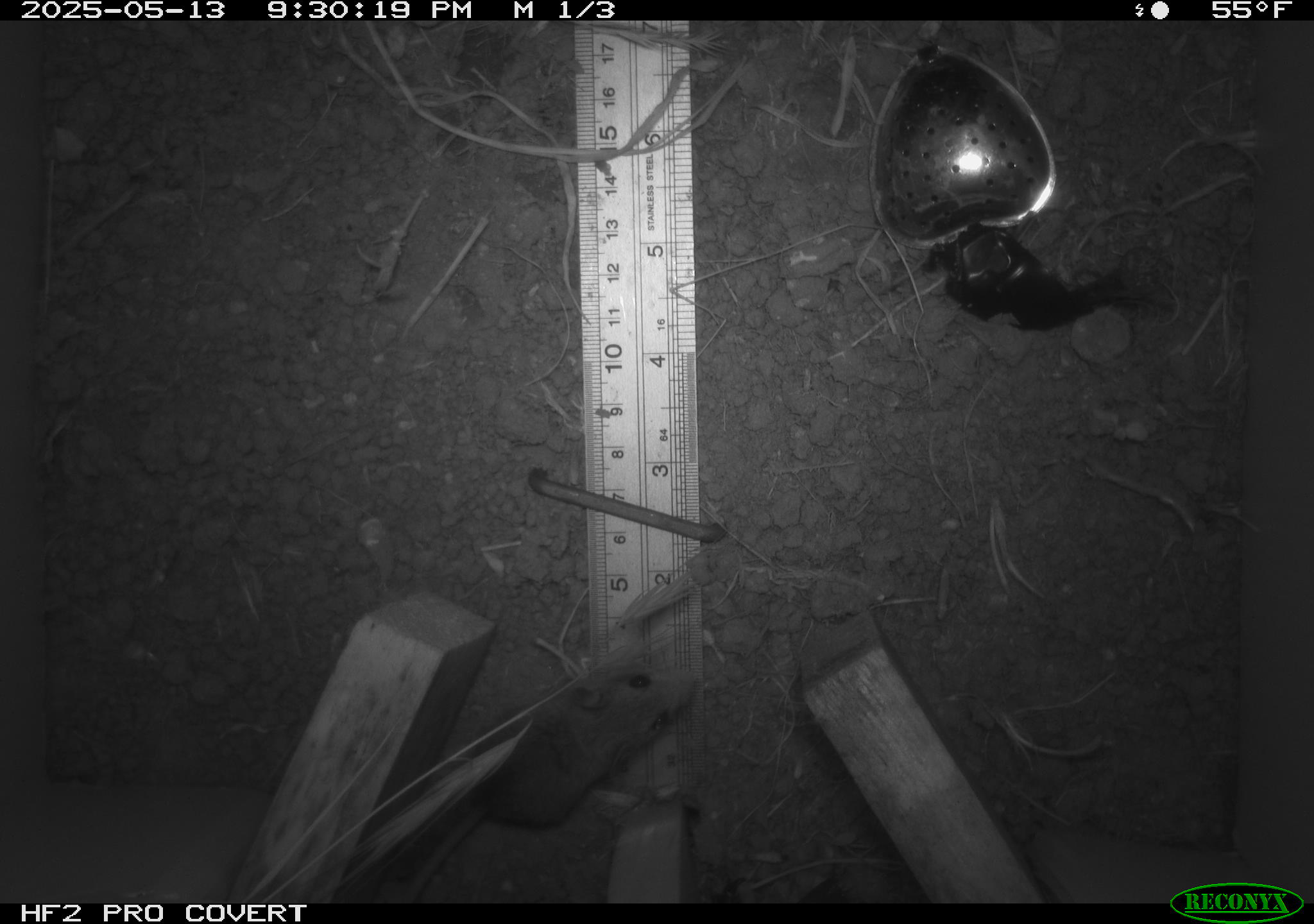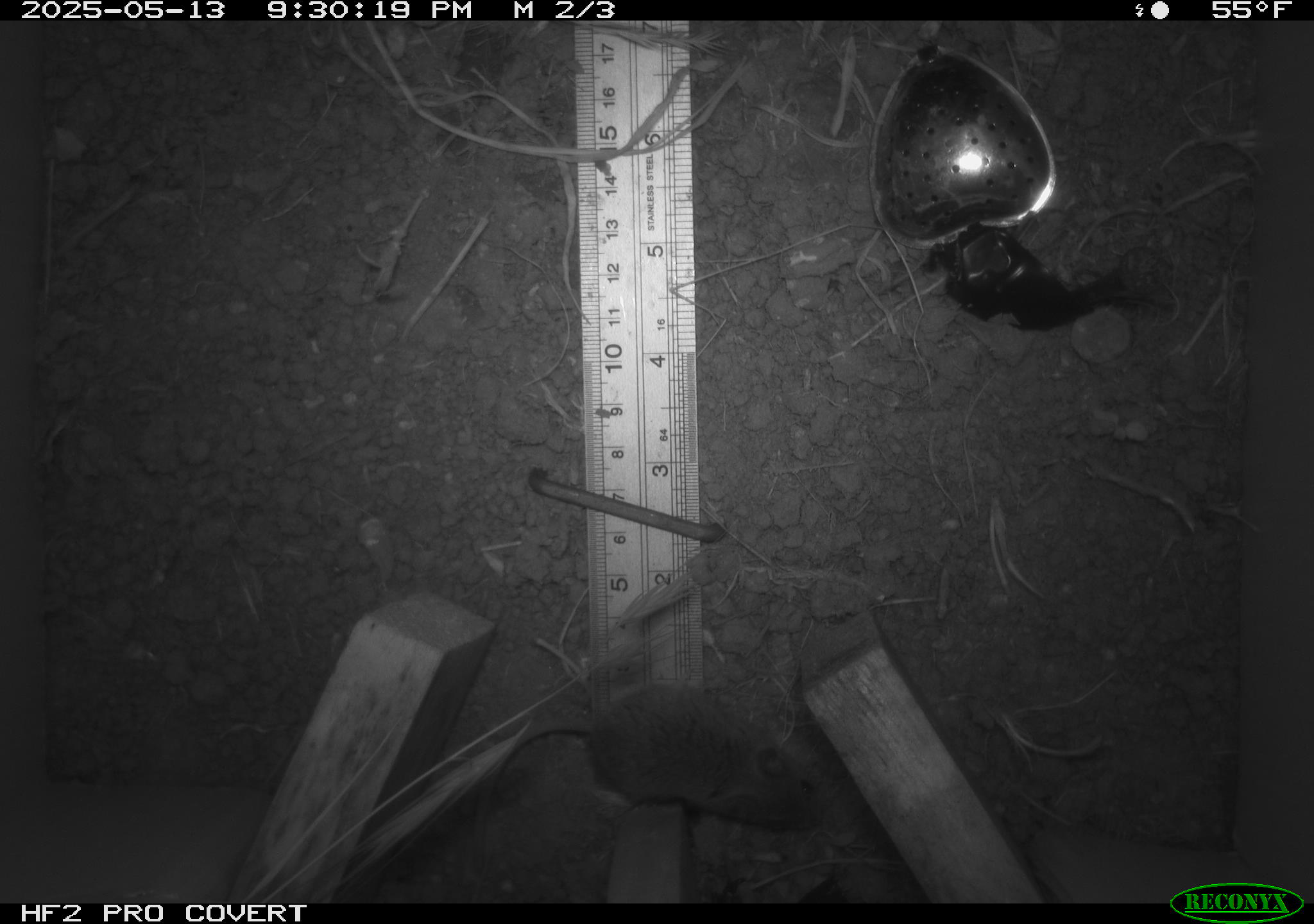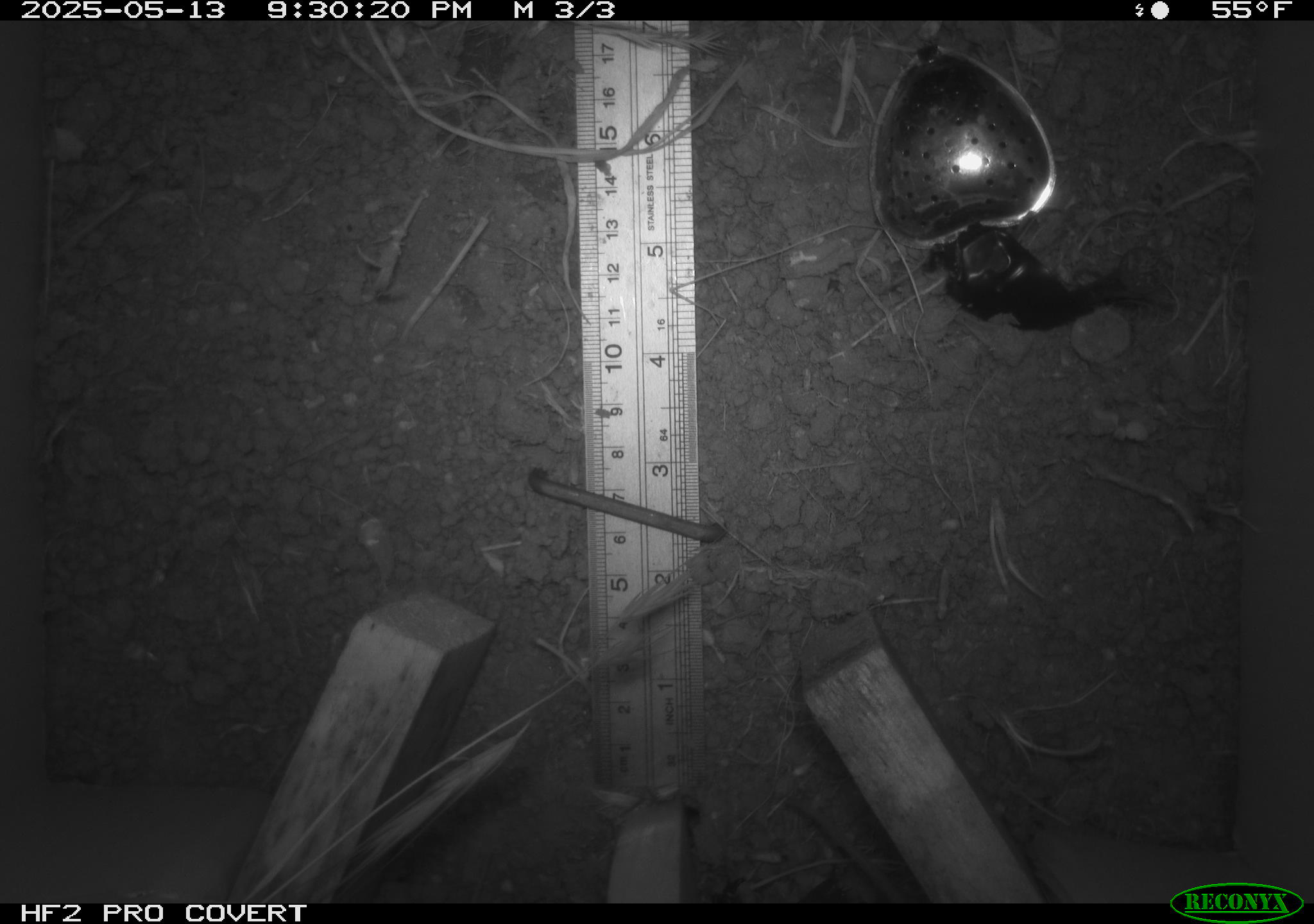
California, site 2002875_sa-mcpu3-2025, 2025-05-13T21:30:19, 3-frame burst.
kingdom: Animalia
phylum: Chordata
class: Mammalia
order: Rodentia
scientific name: Rodentia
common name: mouse species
Mouse species (Rodentia).